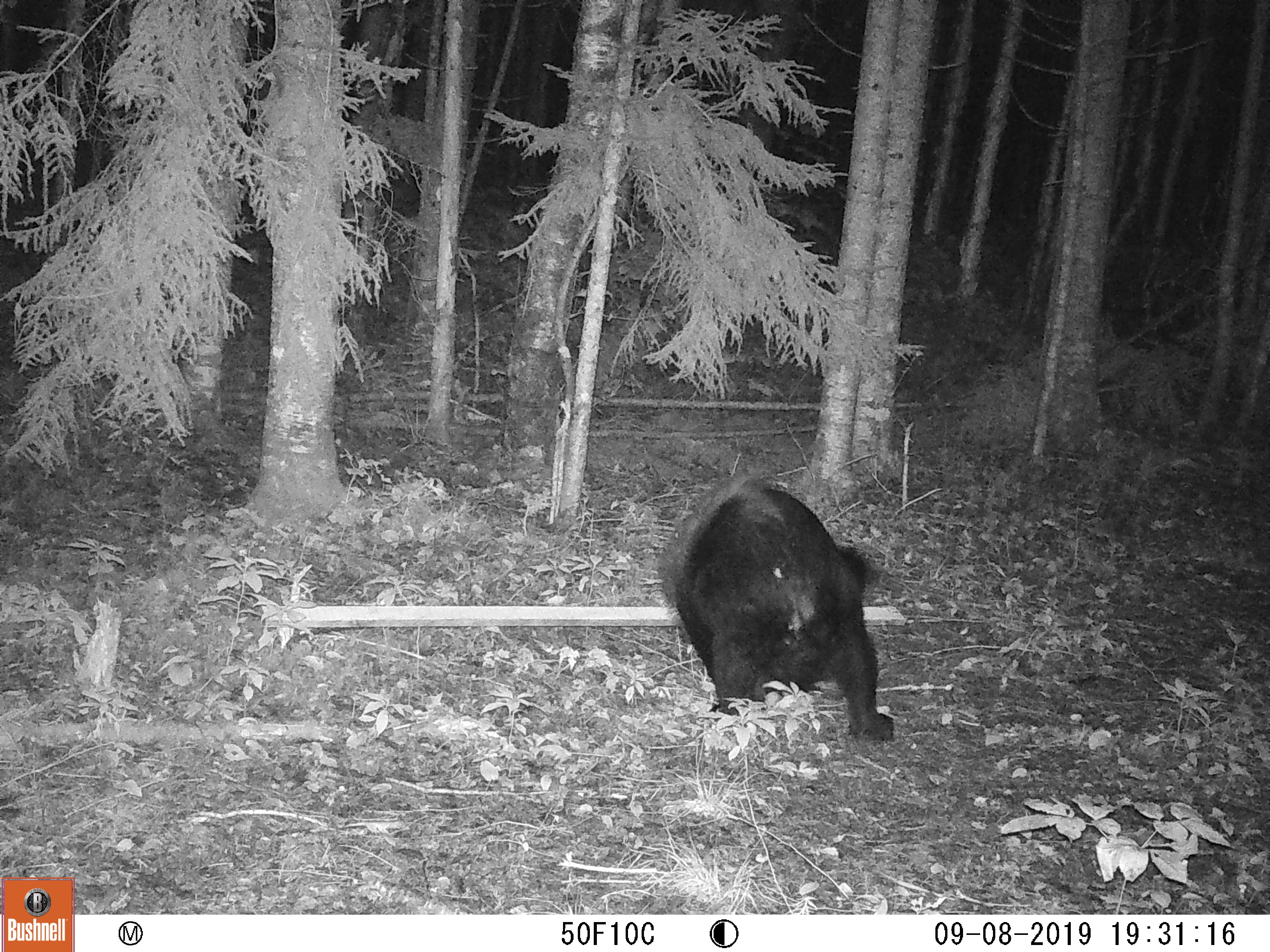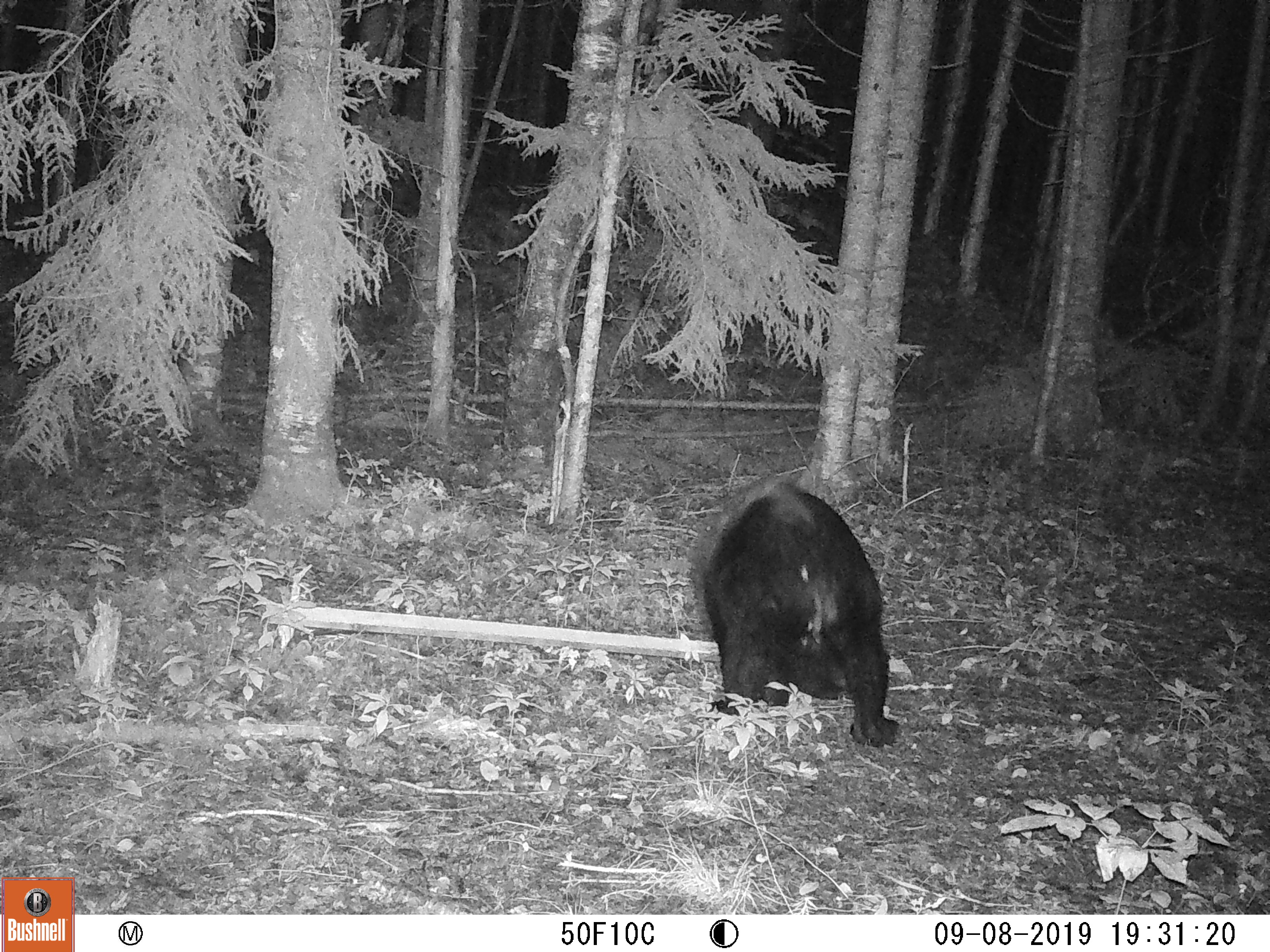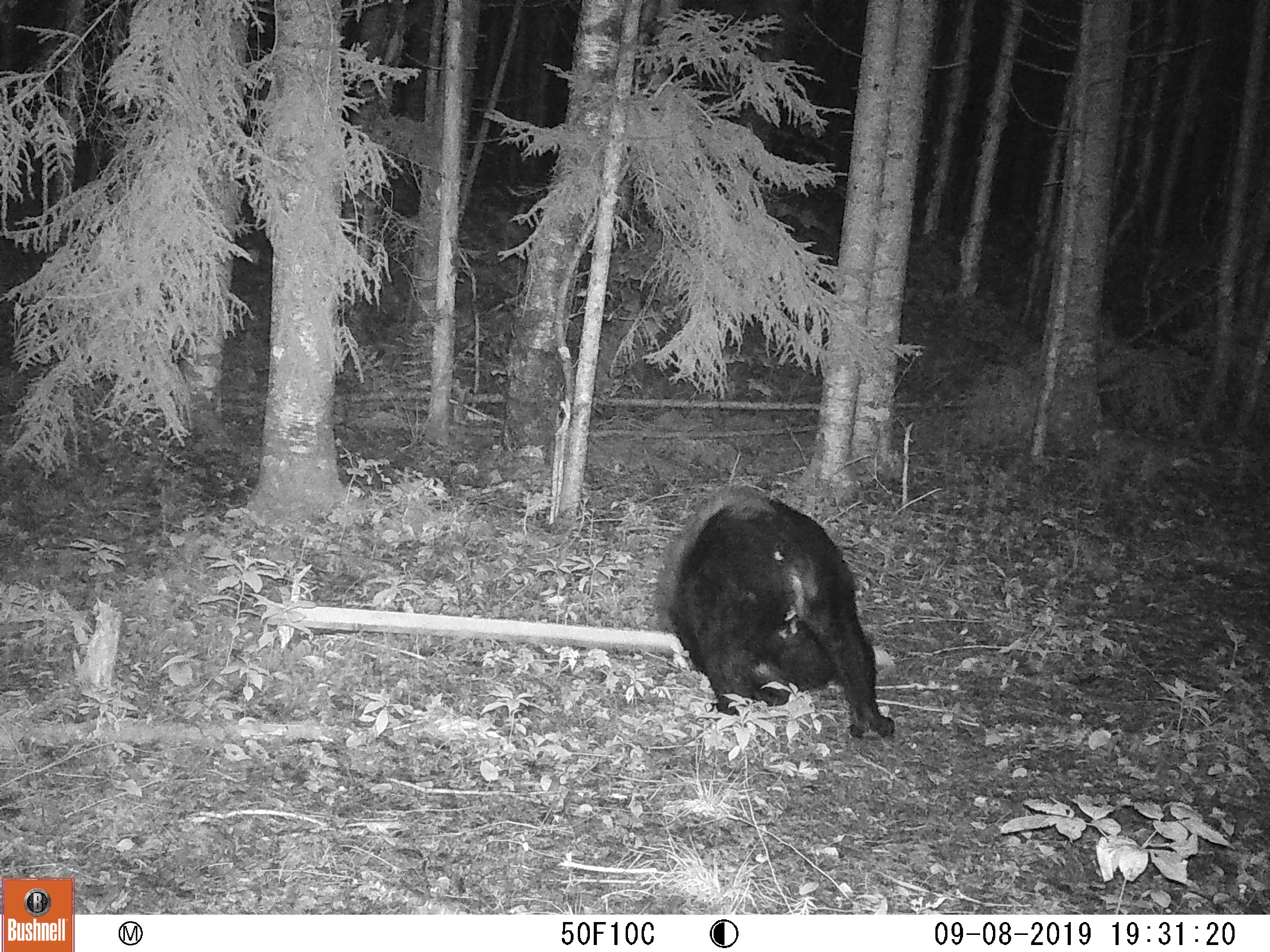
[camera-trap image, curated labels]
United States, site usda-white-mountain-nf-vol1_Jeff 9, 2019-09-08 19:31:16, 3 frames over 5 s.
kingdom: Animalia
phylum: Chordata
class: Mammalia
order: Carnivora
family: Ursidae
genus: Ursus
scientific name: Ursus americanus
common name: black bear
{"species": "black bear (Ursus americanus)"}